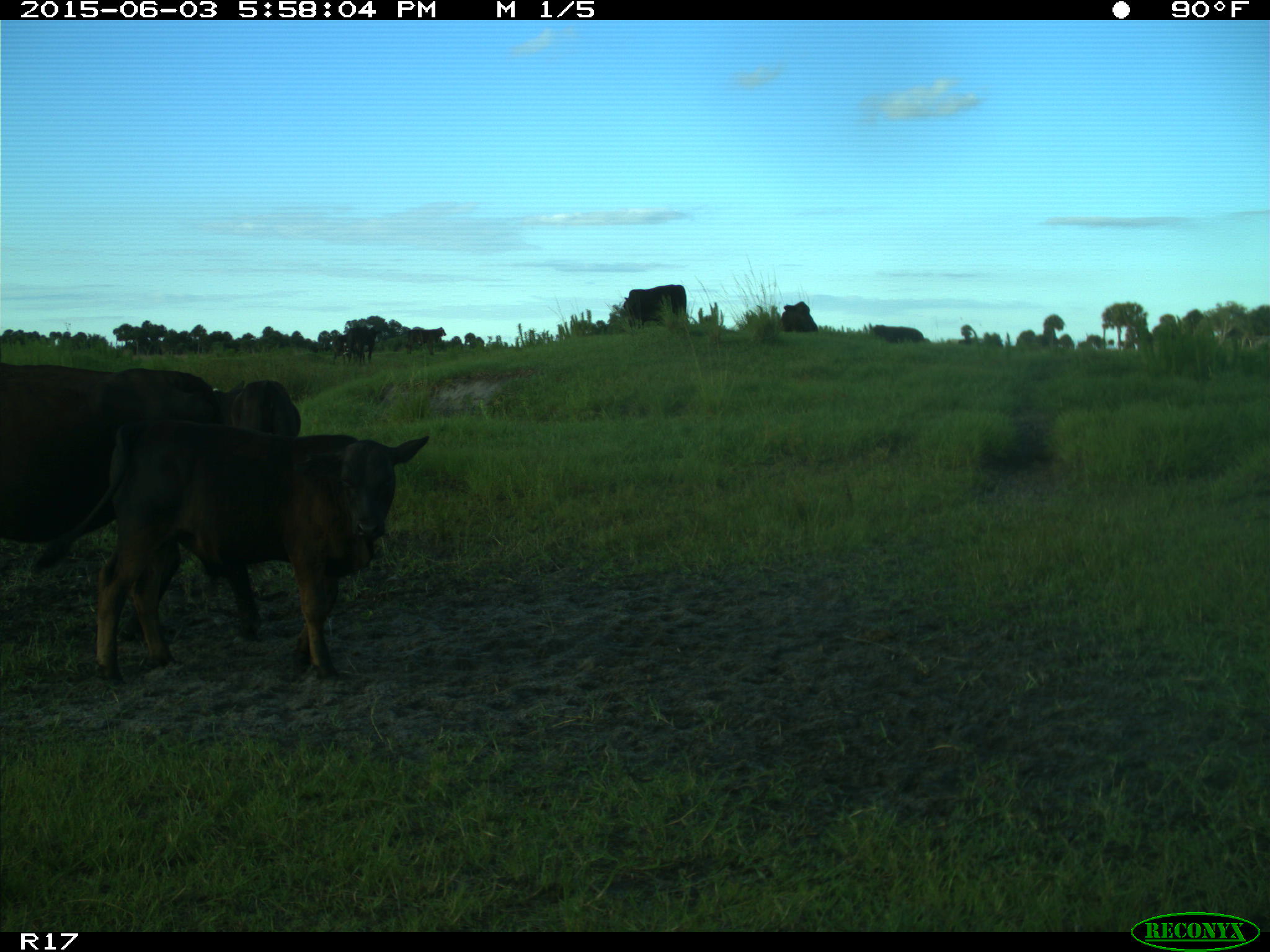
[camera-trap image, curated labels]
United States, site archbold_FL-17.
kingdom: Animalia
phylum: Chordata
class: Mammalia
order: Artiodactyla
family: Bovidae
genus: Bos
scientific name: Bos taurus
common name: domestic cow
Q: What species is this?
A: Bos taurus (domestic cow).